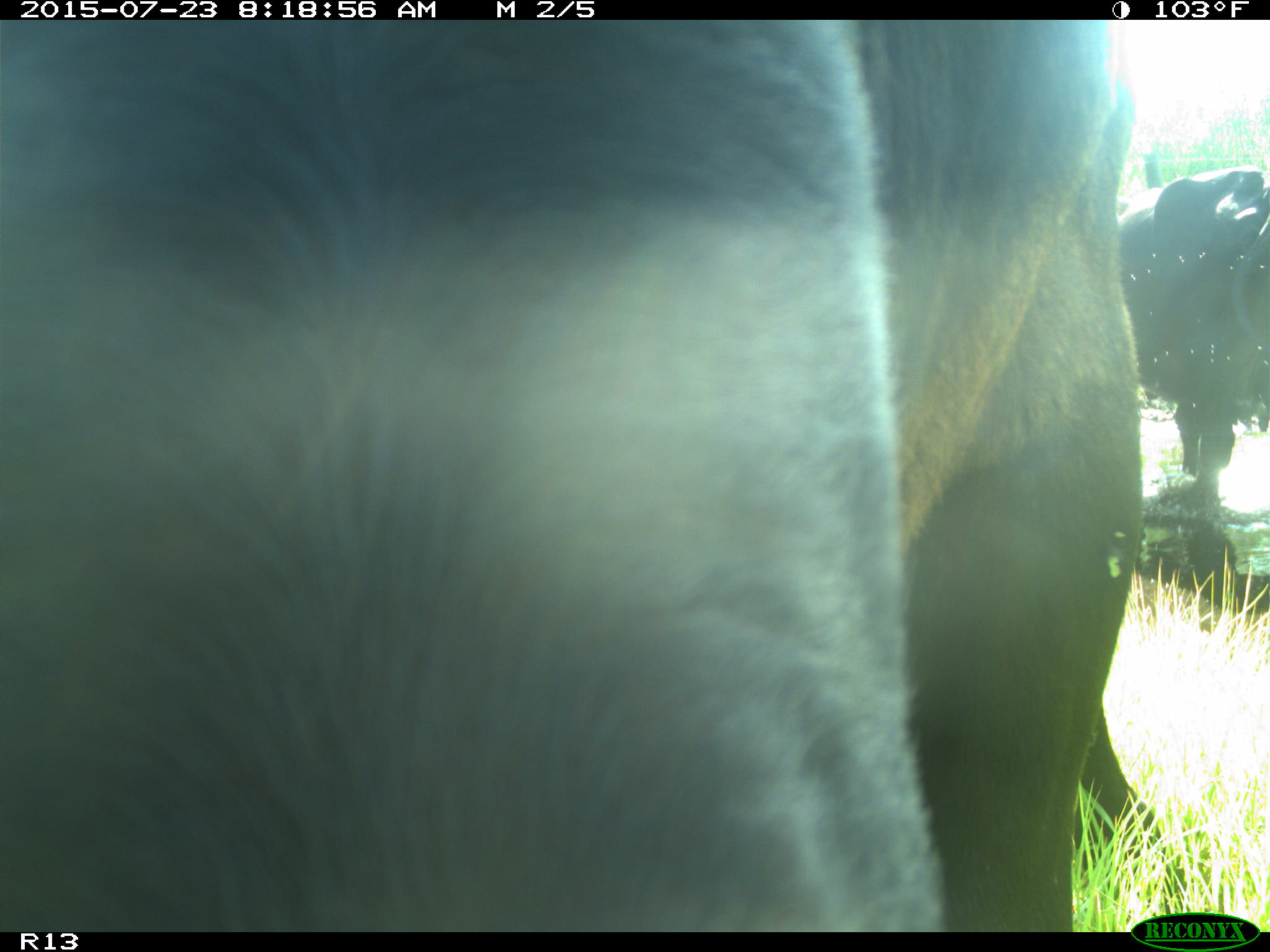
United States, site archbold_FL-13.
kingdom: Animalia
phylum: Chordata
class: Mammalia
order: Artiodactyla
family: Bovidae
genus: Bos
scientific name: Bos taurus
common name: domestic cow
Bos taurus (domestic cow).